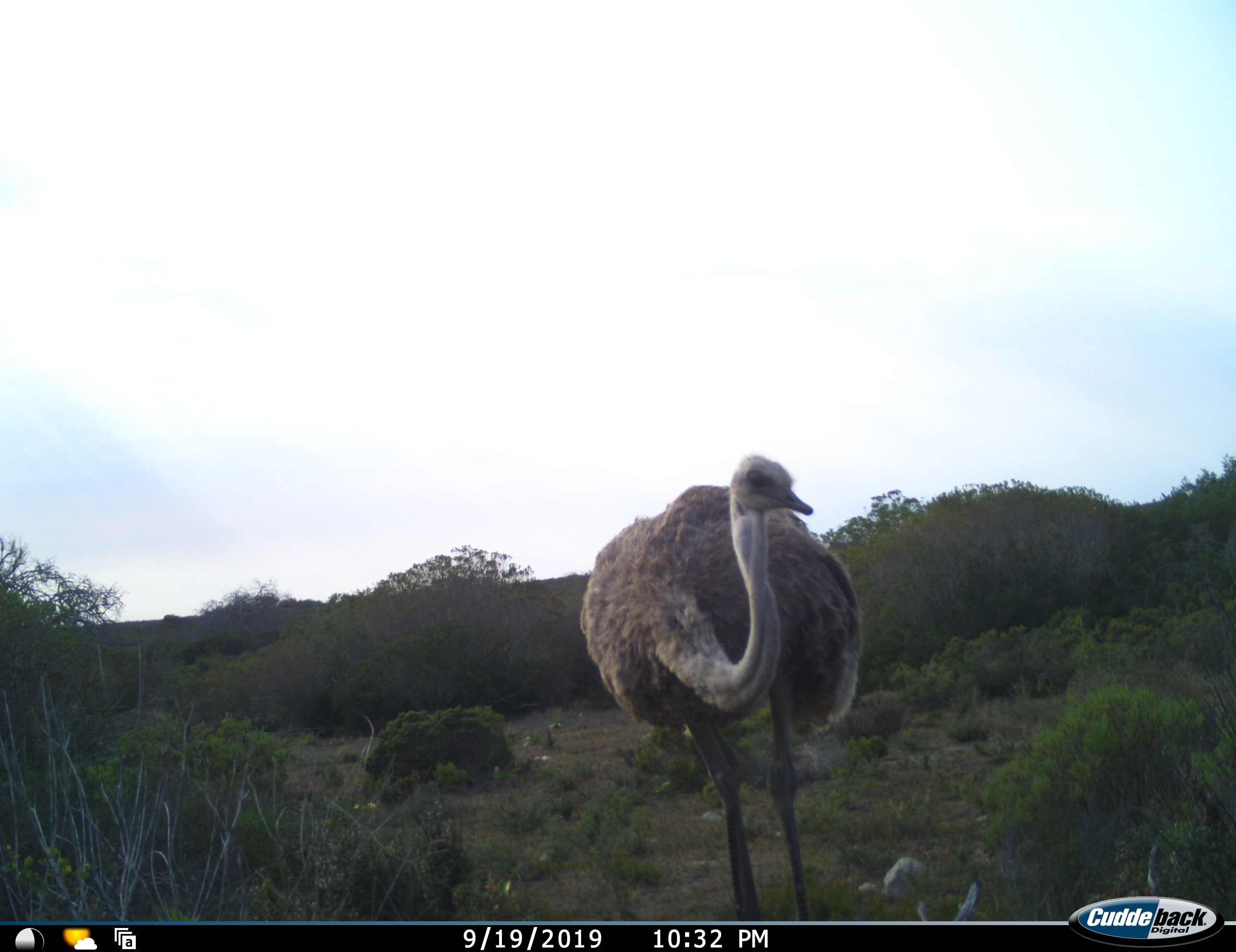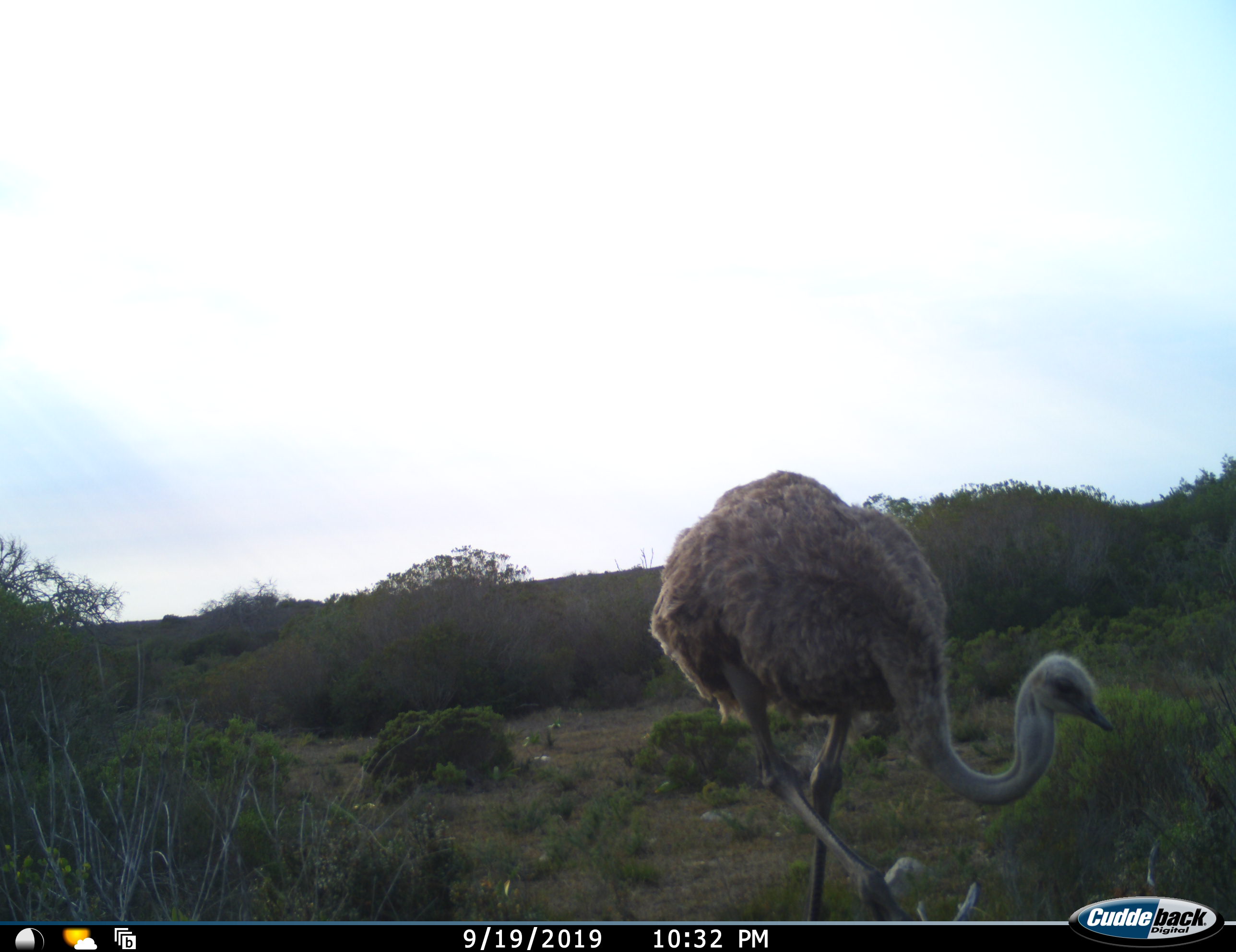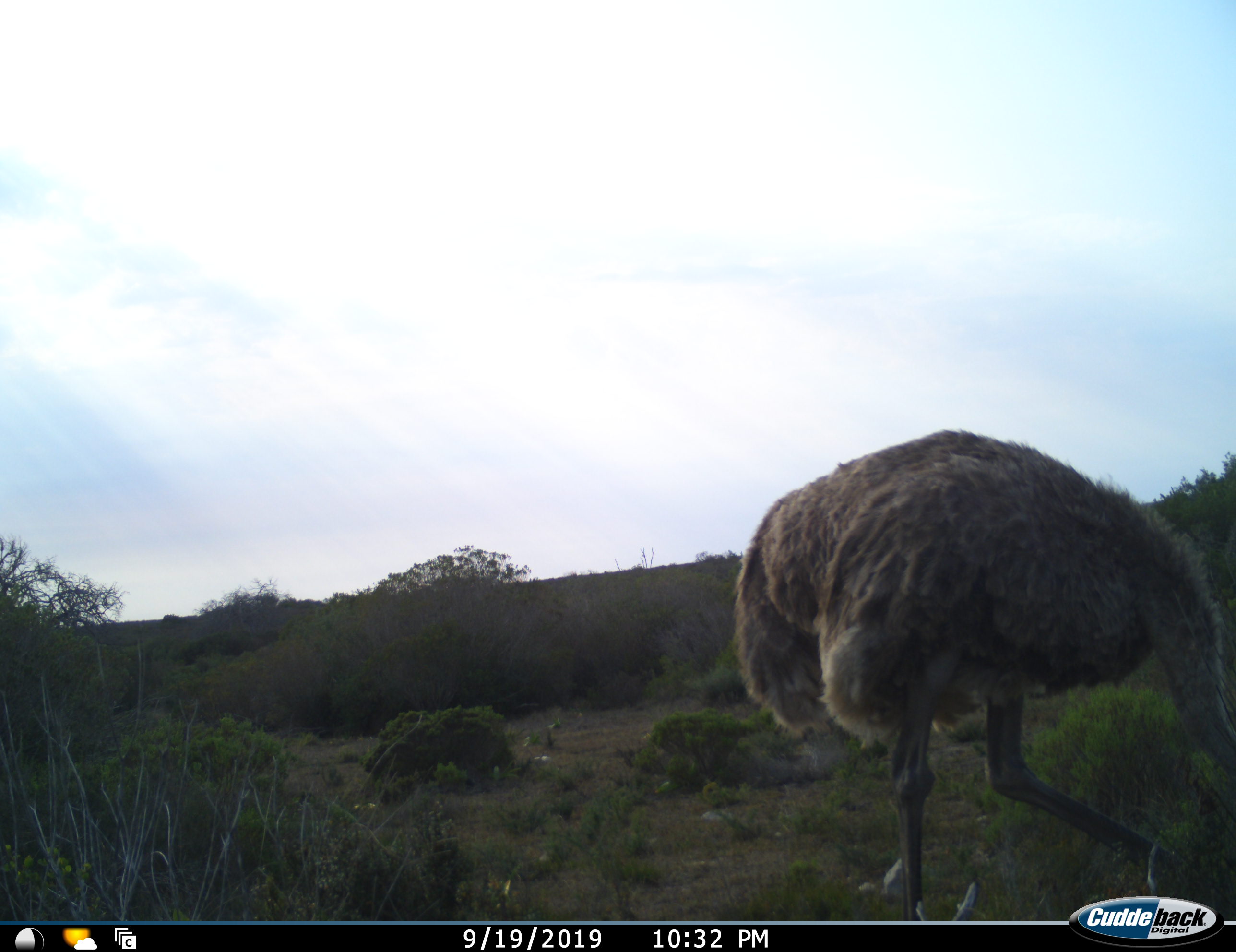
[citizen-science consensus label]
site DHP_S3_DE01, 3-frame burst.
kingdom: Animalia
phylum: Chordata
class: Aves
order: Struthioniformes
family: Struthionidae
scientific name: Struthionidae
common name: ostrich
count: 1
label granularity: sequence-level